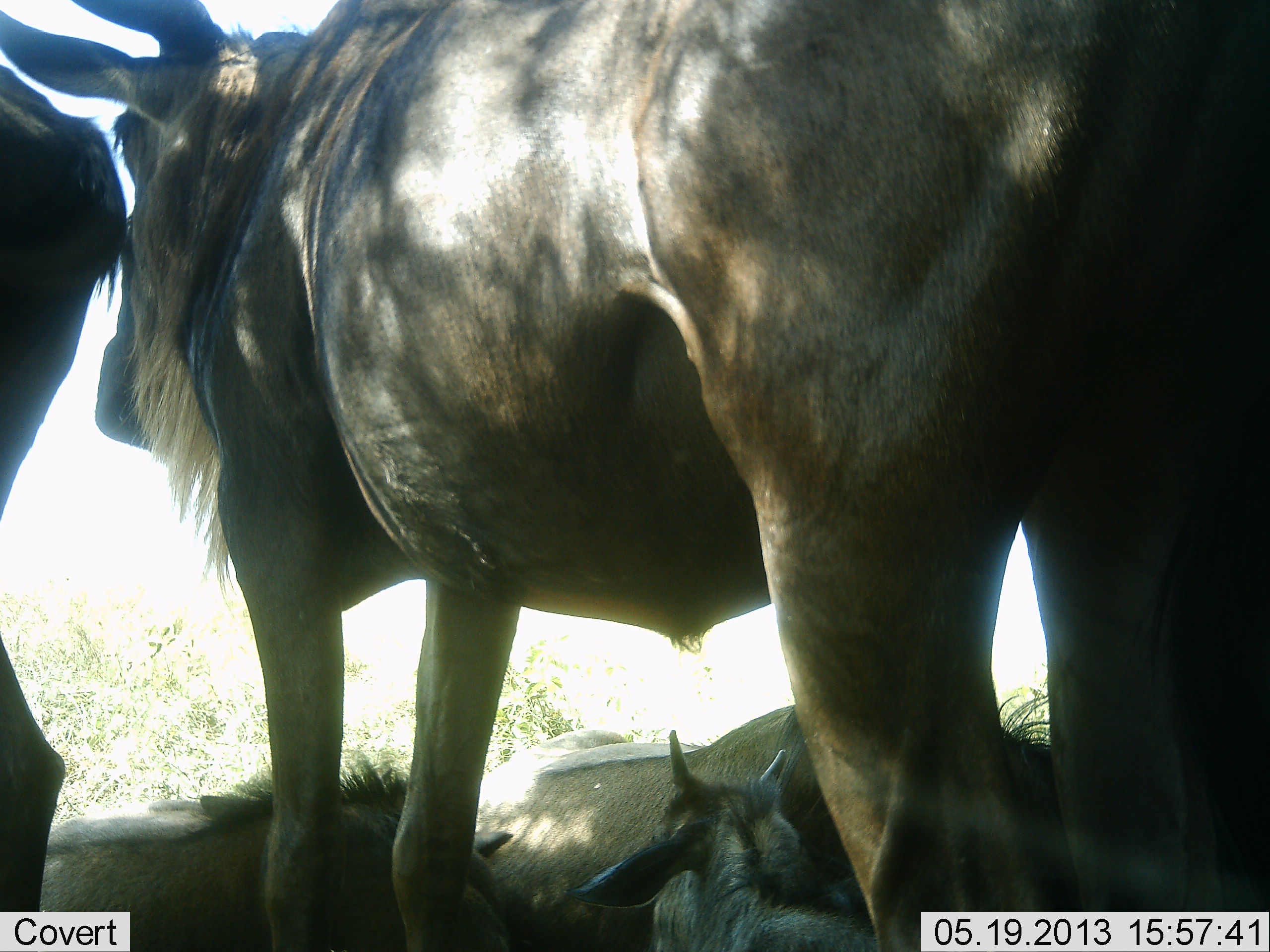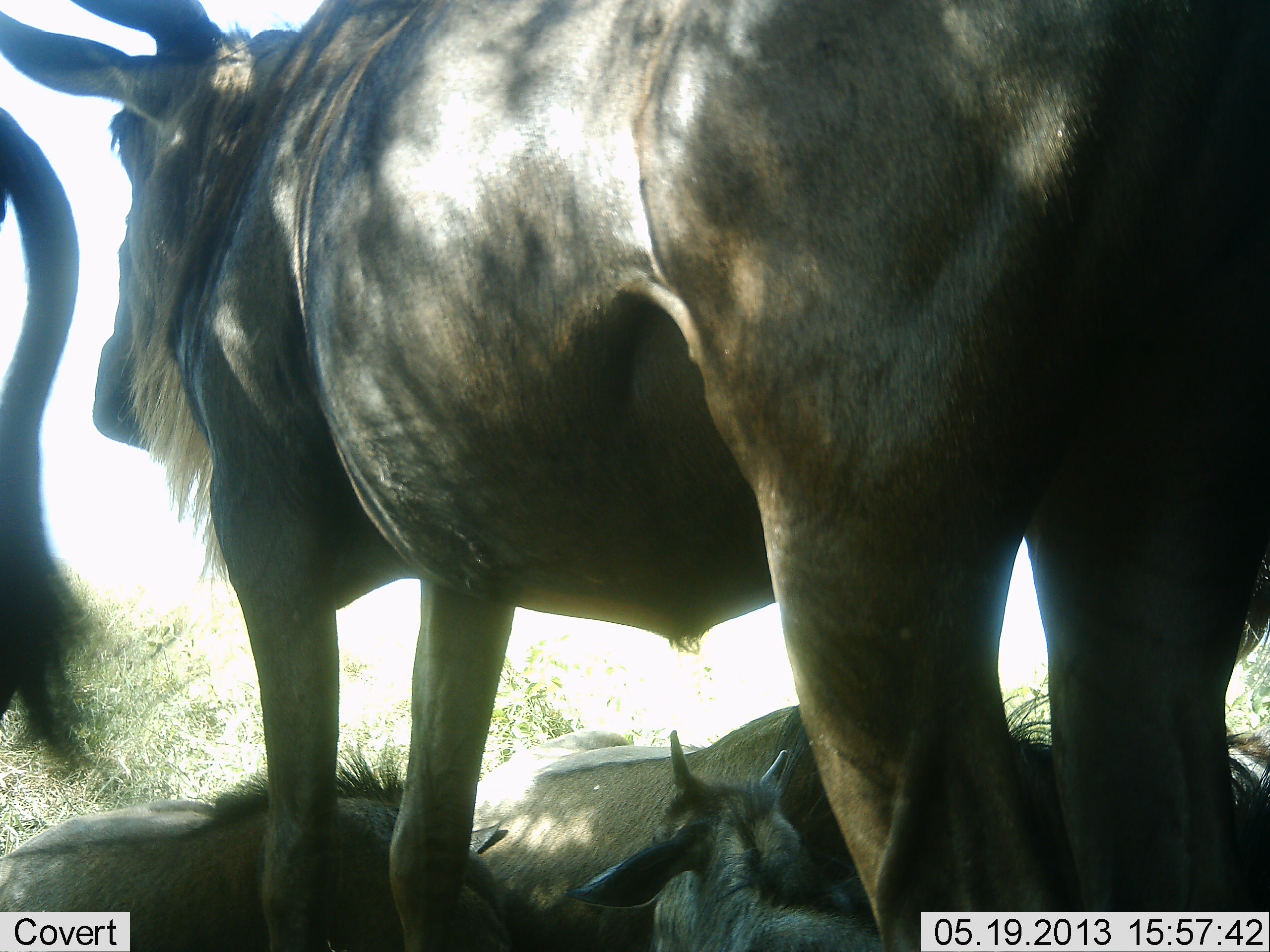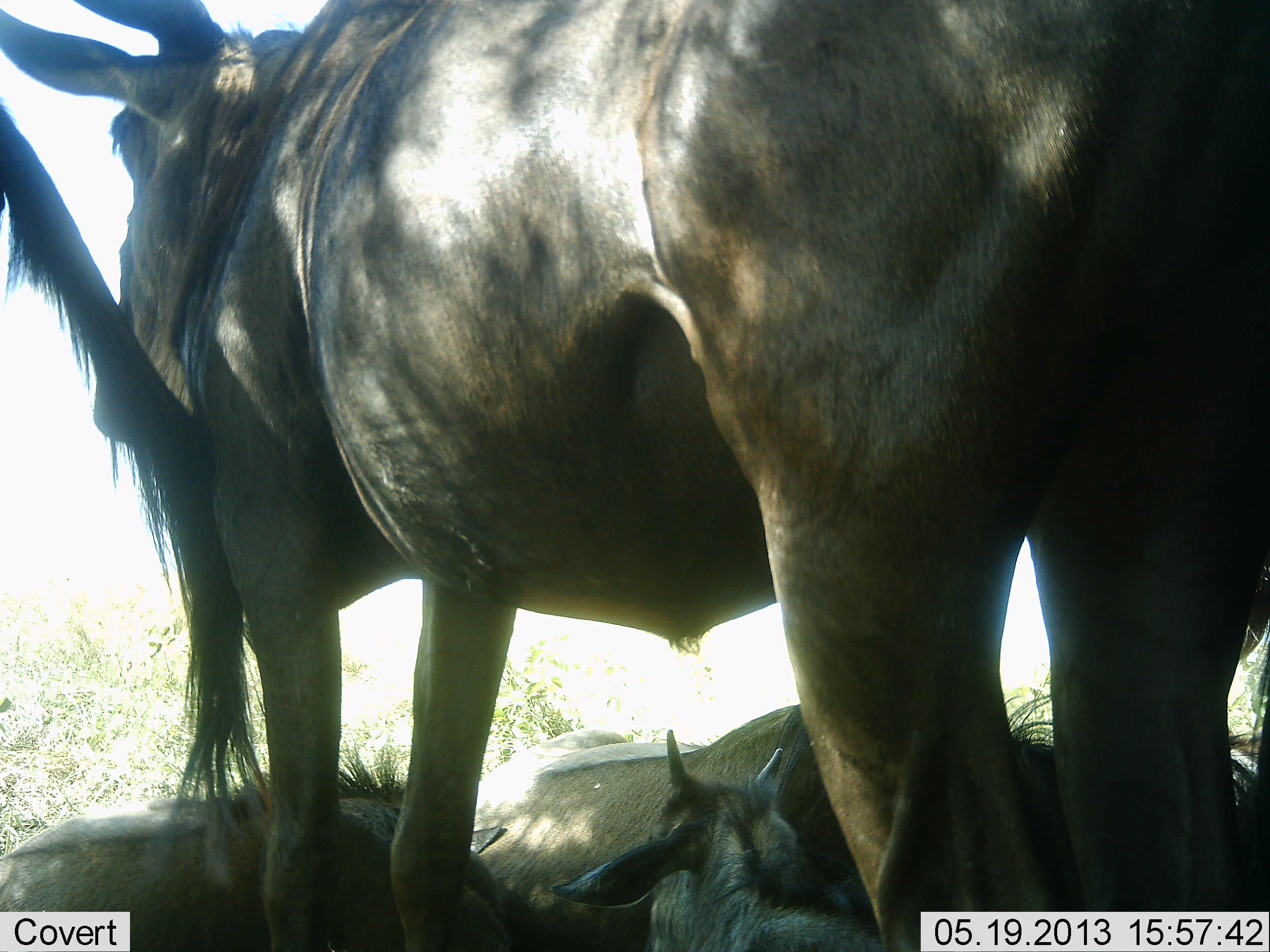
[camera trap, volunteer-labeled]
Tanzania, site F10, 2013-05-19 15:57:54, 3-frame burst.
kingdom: Animalia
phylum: Chordata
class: Mammalia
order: Artiodactyla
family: Bovidae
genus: Connochaetes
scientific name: Connochaetes taurinus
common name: blue wildebeest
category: wildebeest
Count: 5.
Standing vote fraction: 79%.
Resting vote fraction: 100%.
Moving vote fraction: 0%.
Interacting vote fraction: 0%.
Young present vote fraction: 42%.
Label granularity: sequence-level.